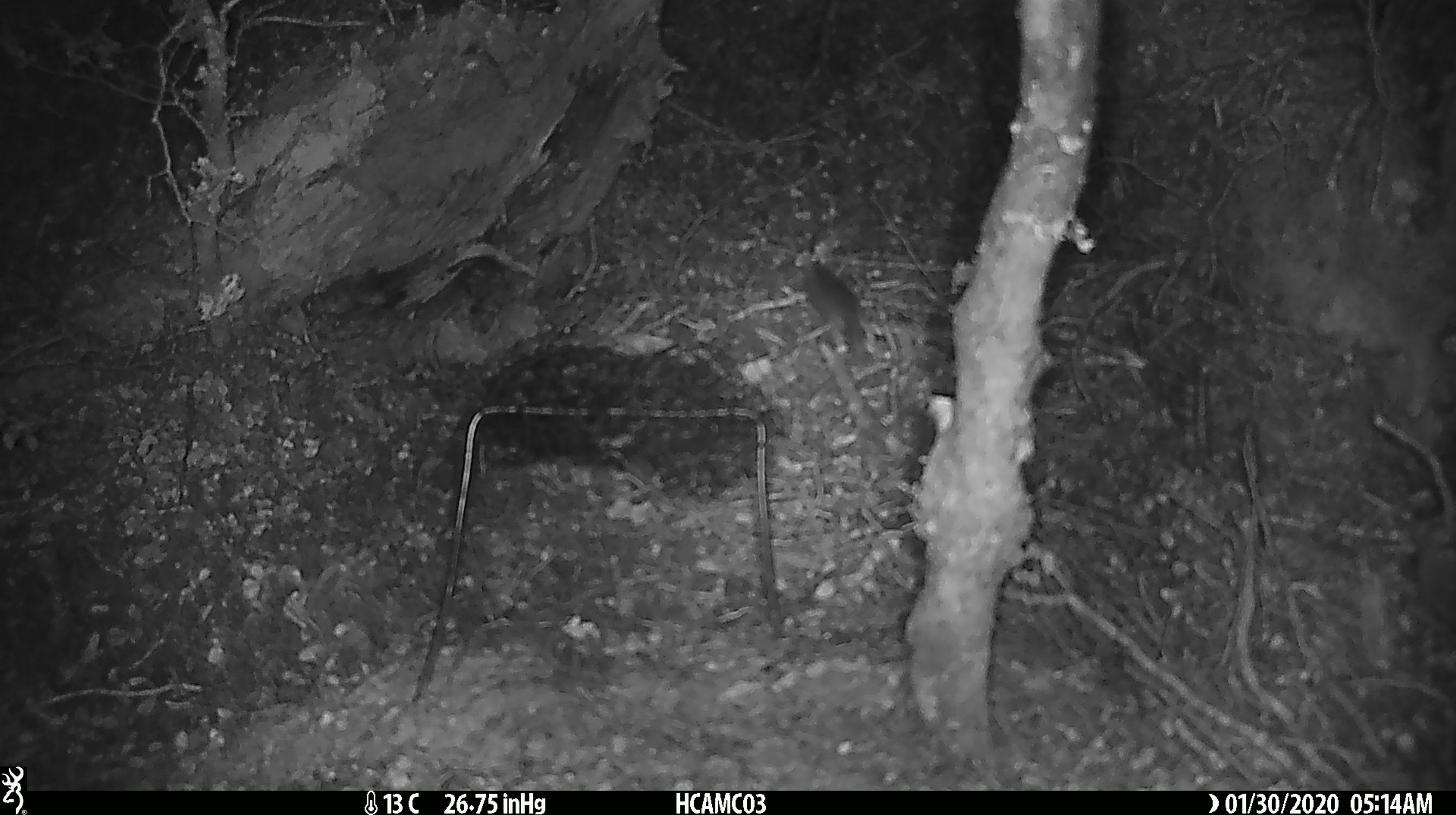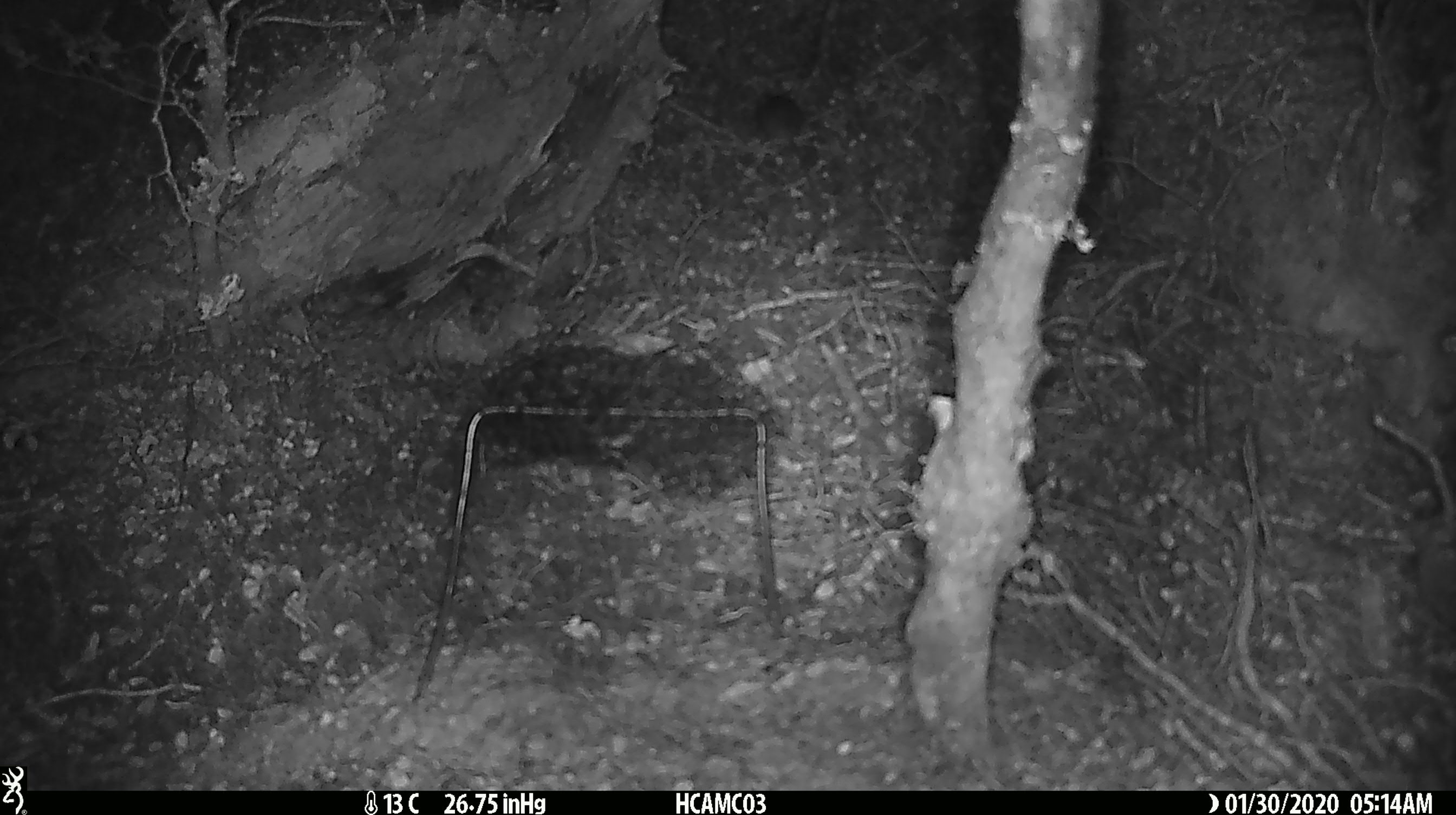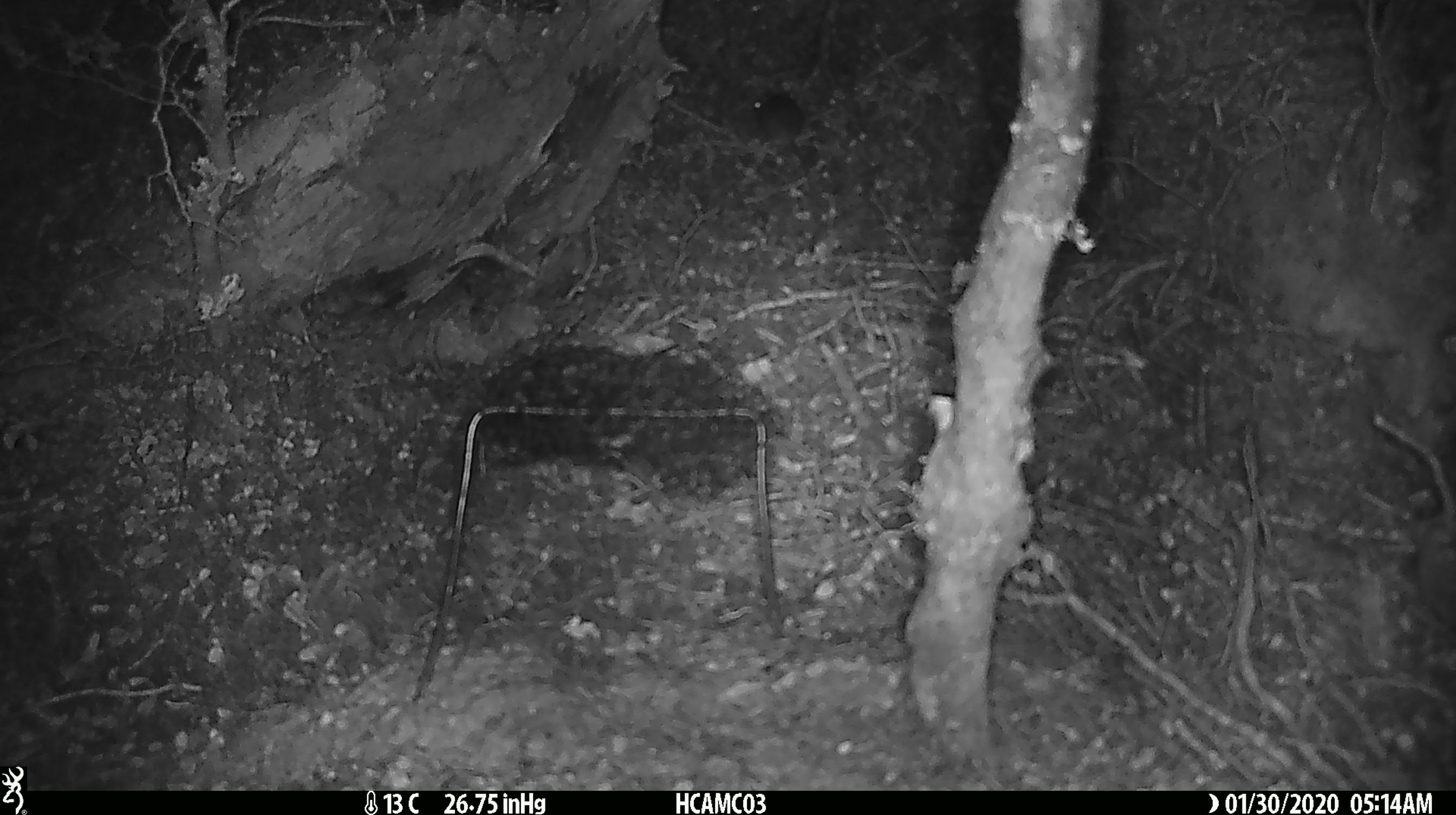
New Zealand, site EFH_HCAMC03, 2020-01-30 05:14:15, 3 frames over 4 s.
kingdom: Animalia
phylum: Chordata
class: Mammalia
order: Rodentia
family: Muridae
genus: Mus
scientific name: Mus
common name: mouse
Mouse (Mus).